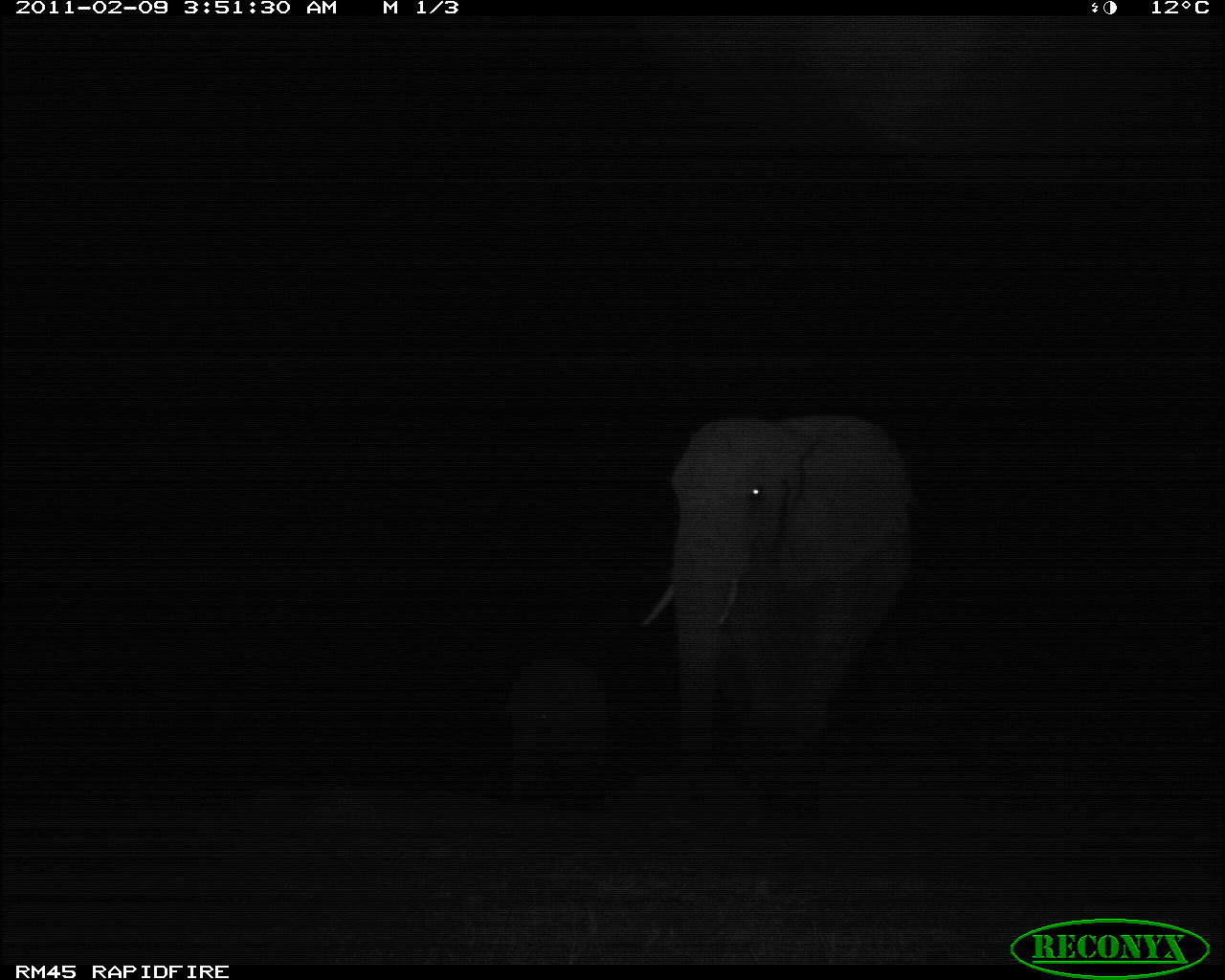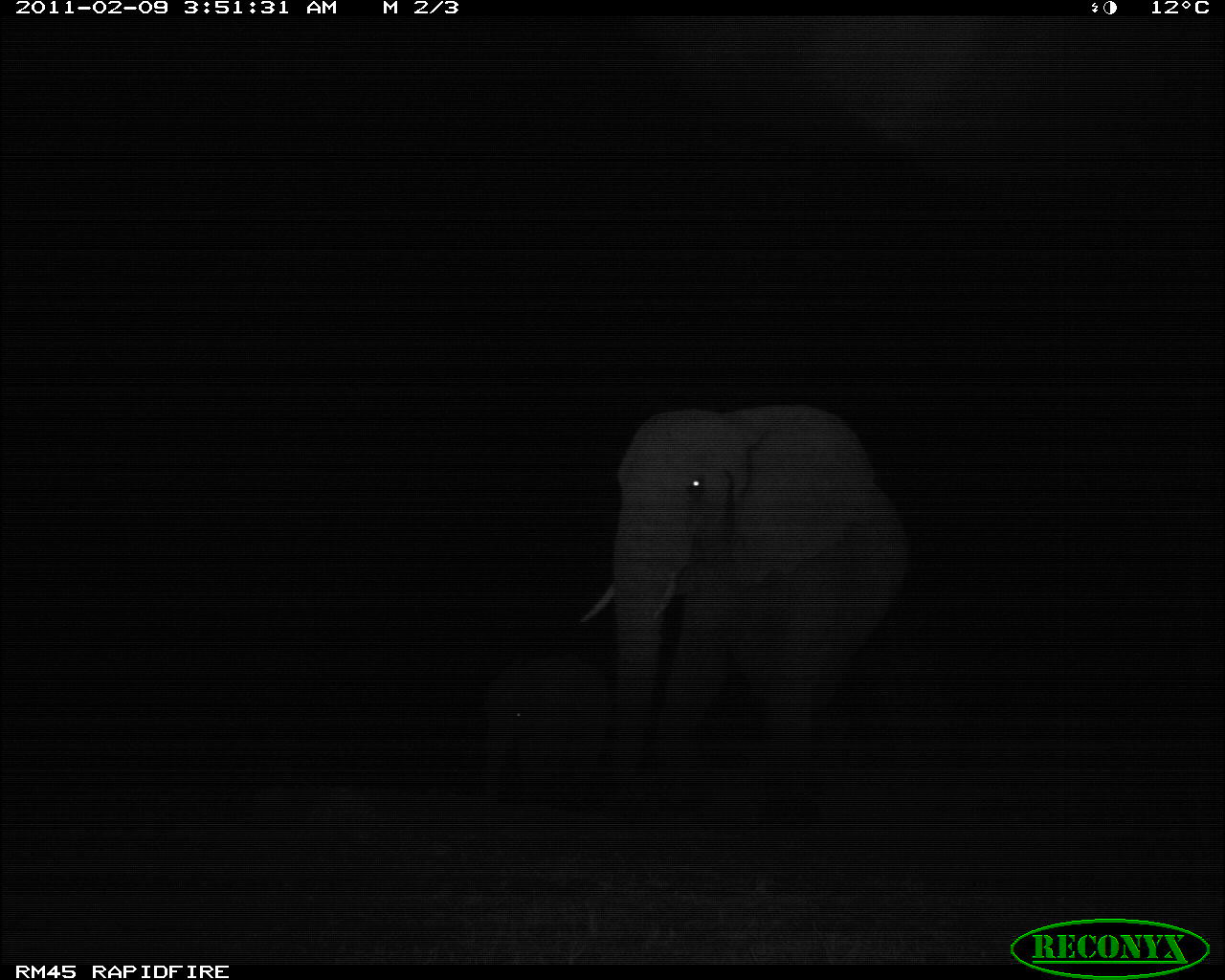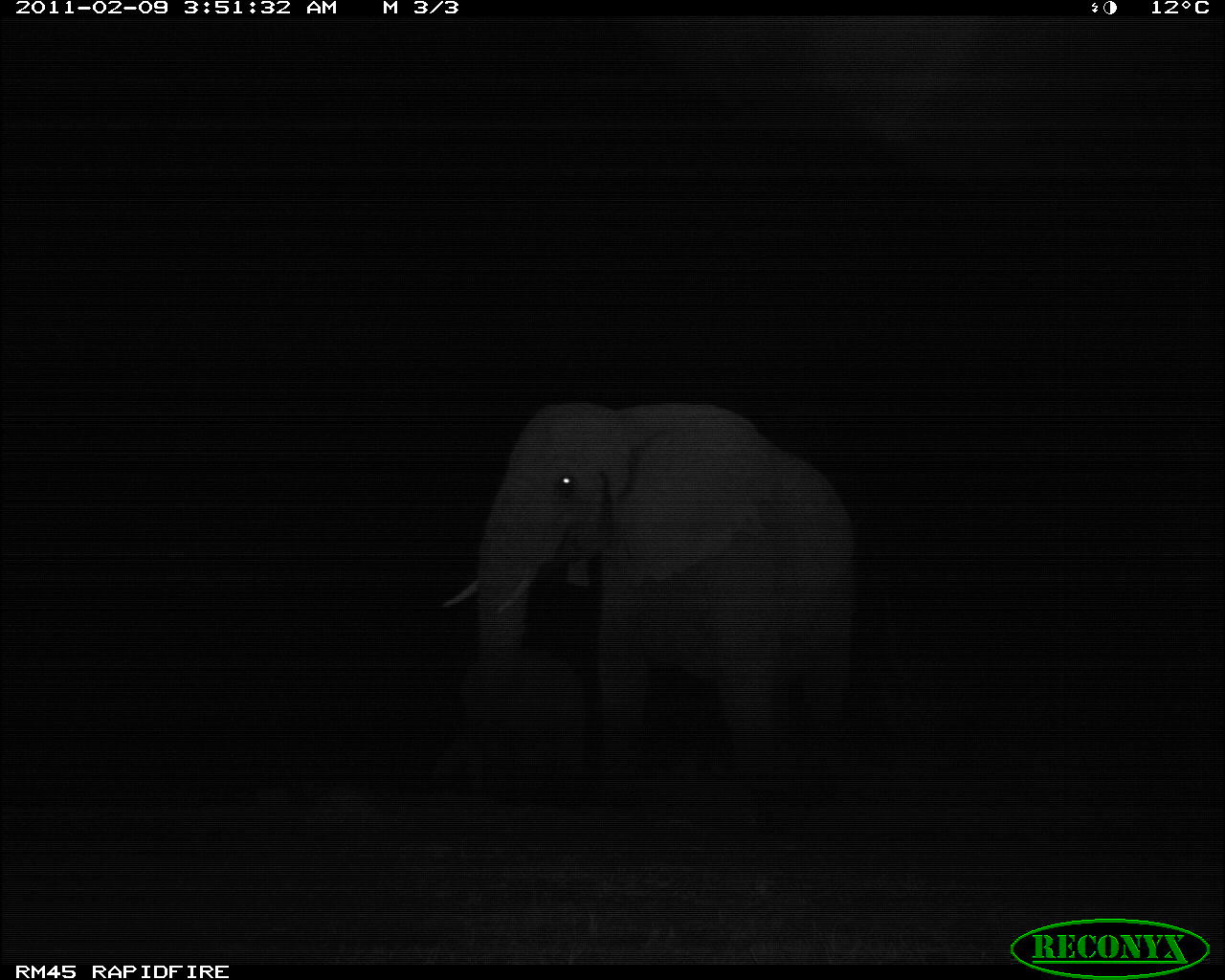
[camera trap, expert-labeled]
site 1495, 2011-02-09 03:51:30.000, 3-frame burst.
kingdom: Animalia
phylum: Chordata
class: Mammalia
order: Proboscidea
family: Elephantidae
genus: Loxodonta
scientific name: Loxodonta africana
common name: african bush elephant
Loxodonta africana (african bush elephant), count 2.